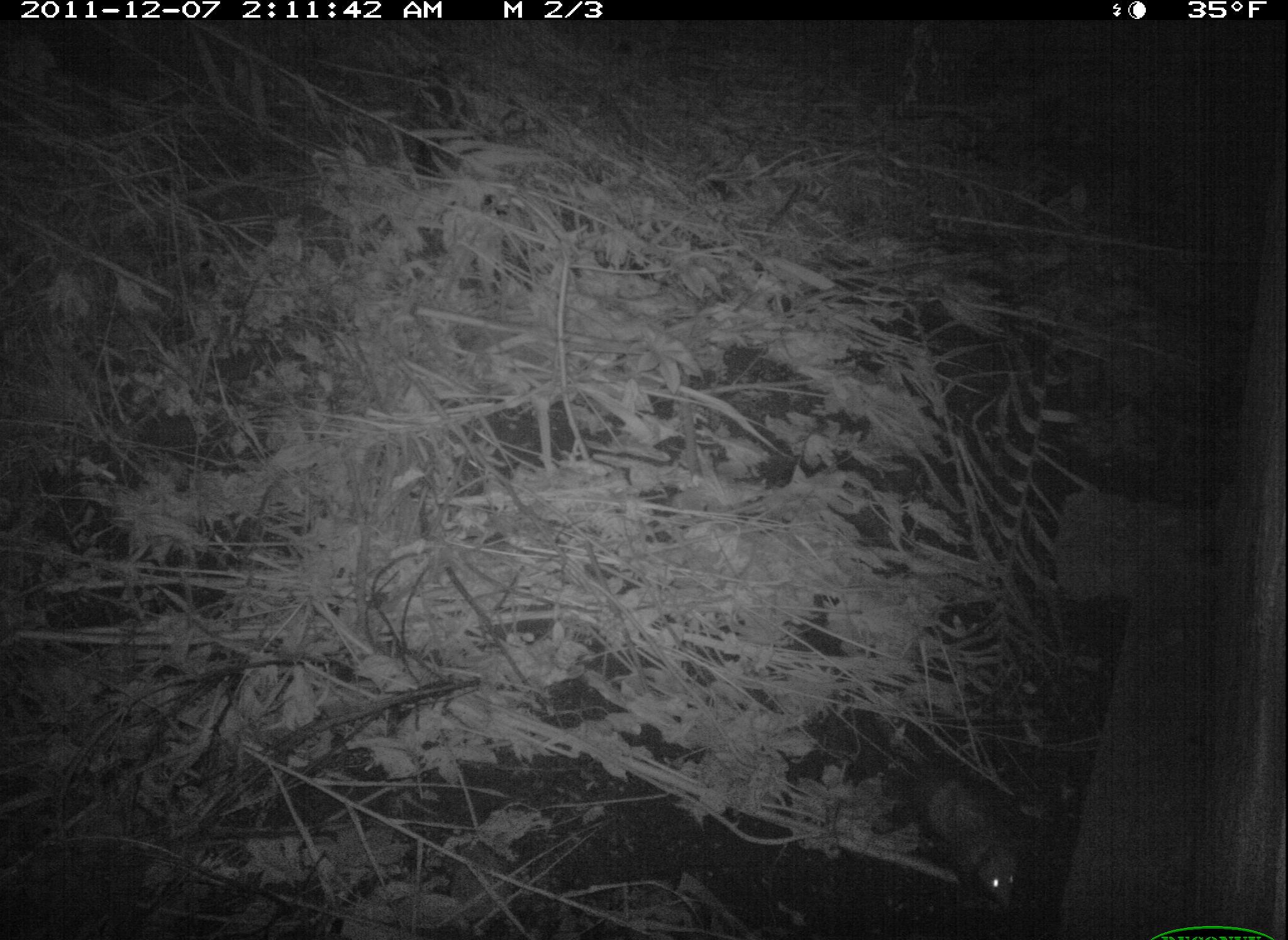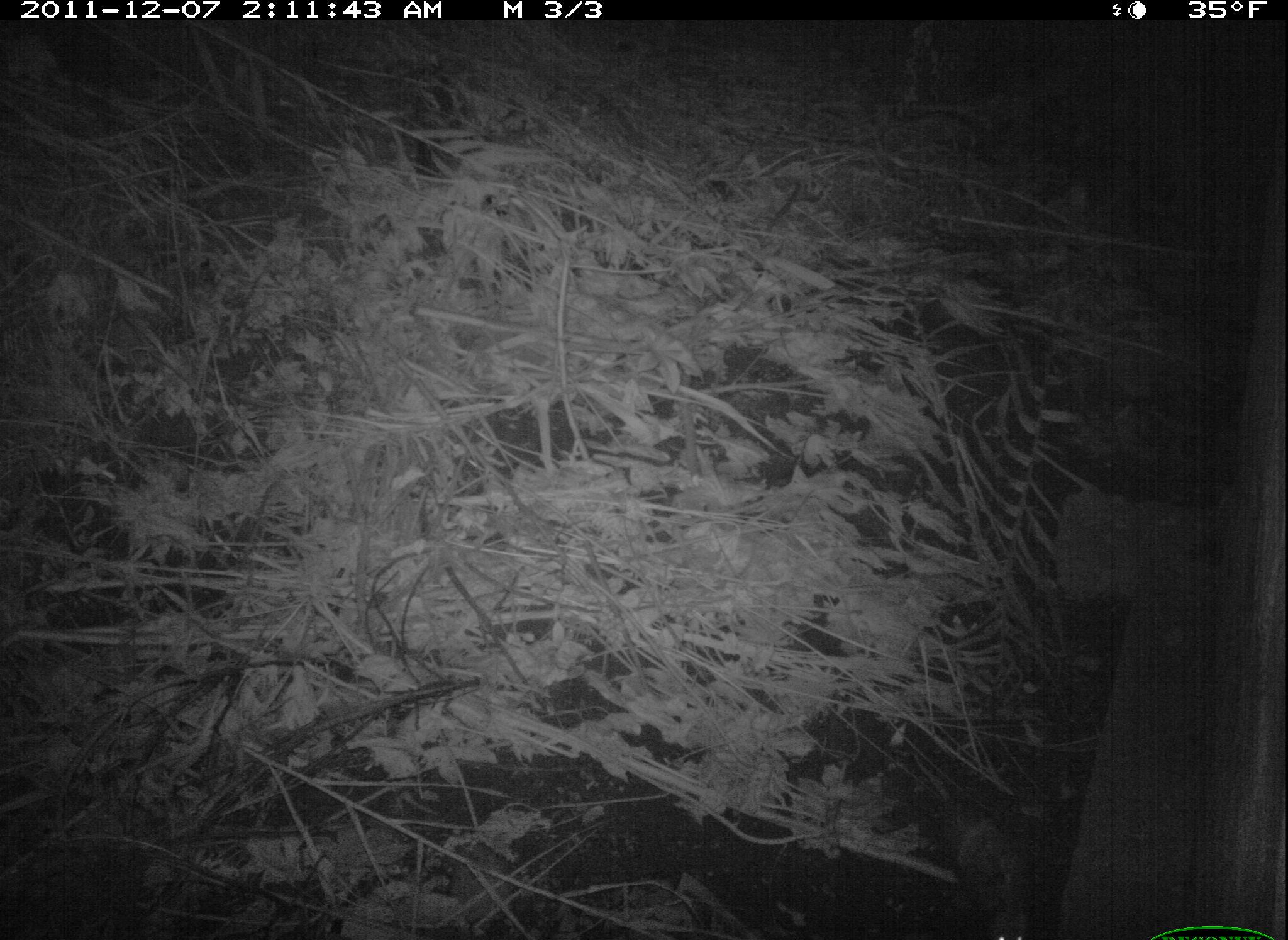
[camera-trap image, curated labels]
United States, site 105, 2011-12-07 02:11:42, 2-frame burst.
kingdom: Animalia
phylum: Chordata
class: Mammalia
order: Didelphimorphia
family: Didelphidae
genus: Didelphis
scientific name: Didelphis virginiana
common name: virginia opossum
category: opossum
Opossum (virginia opossum) (Didelphis virginiana).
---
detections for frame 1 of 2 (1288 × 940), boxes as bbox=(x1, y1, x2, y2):
opossum: bbox=(882, 726, 1046, 925)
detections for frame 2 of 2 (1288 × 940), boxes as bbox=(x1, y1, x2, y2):
opossum: bbox=(902, 743, 1043, 940)